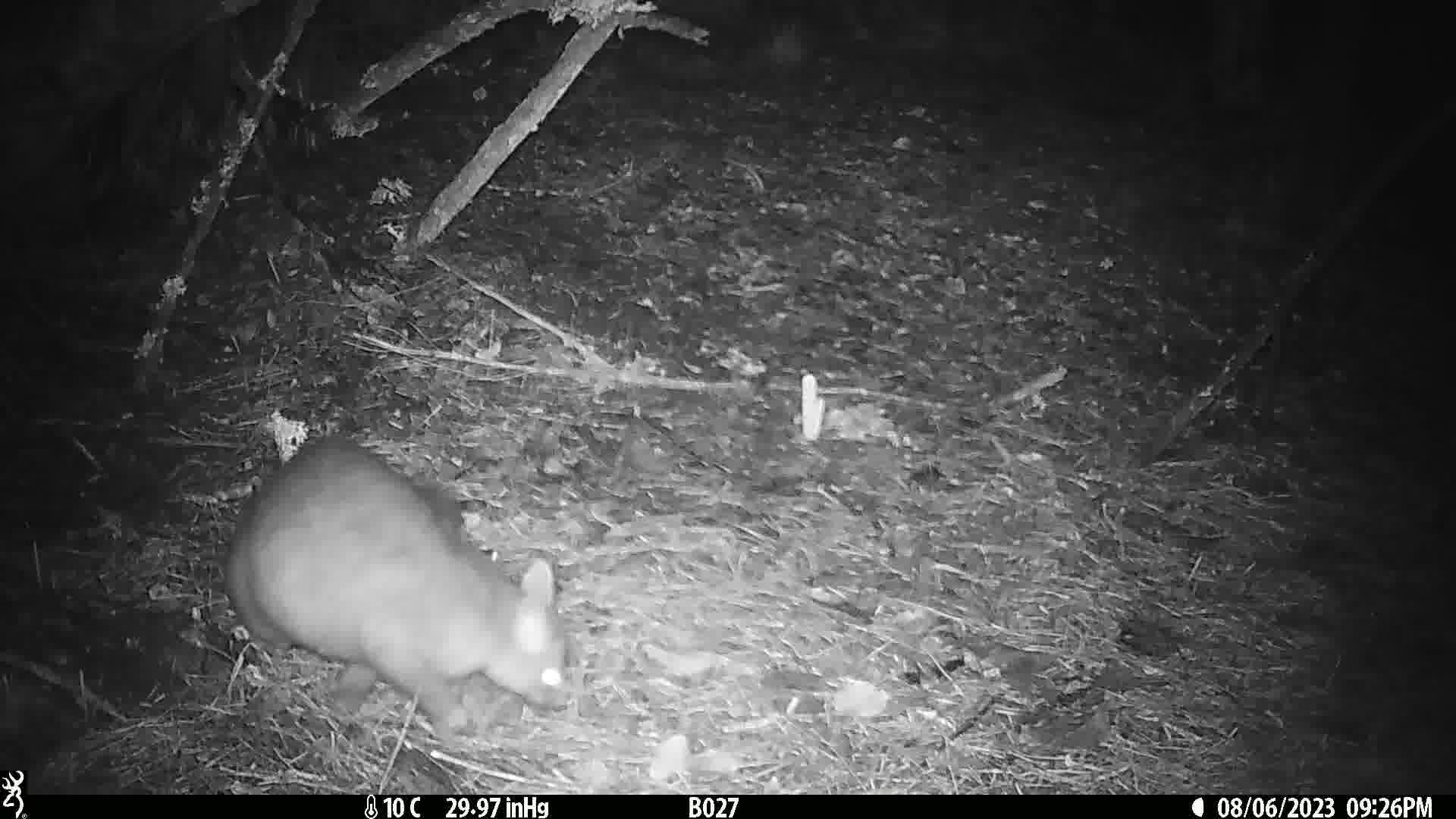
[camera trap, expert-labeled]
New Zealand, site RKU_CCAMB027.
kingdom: Animalia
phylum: Chordata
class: Mammalia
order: Diprotodontia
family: Phalangeridae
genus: Trichosurus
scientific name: Trichosurus vulpecula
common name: common brushtail possum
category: possum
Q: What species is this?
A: Possum (common brushtail possum) (Trichosurus vulpecula).